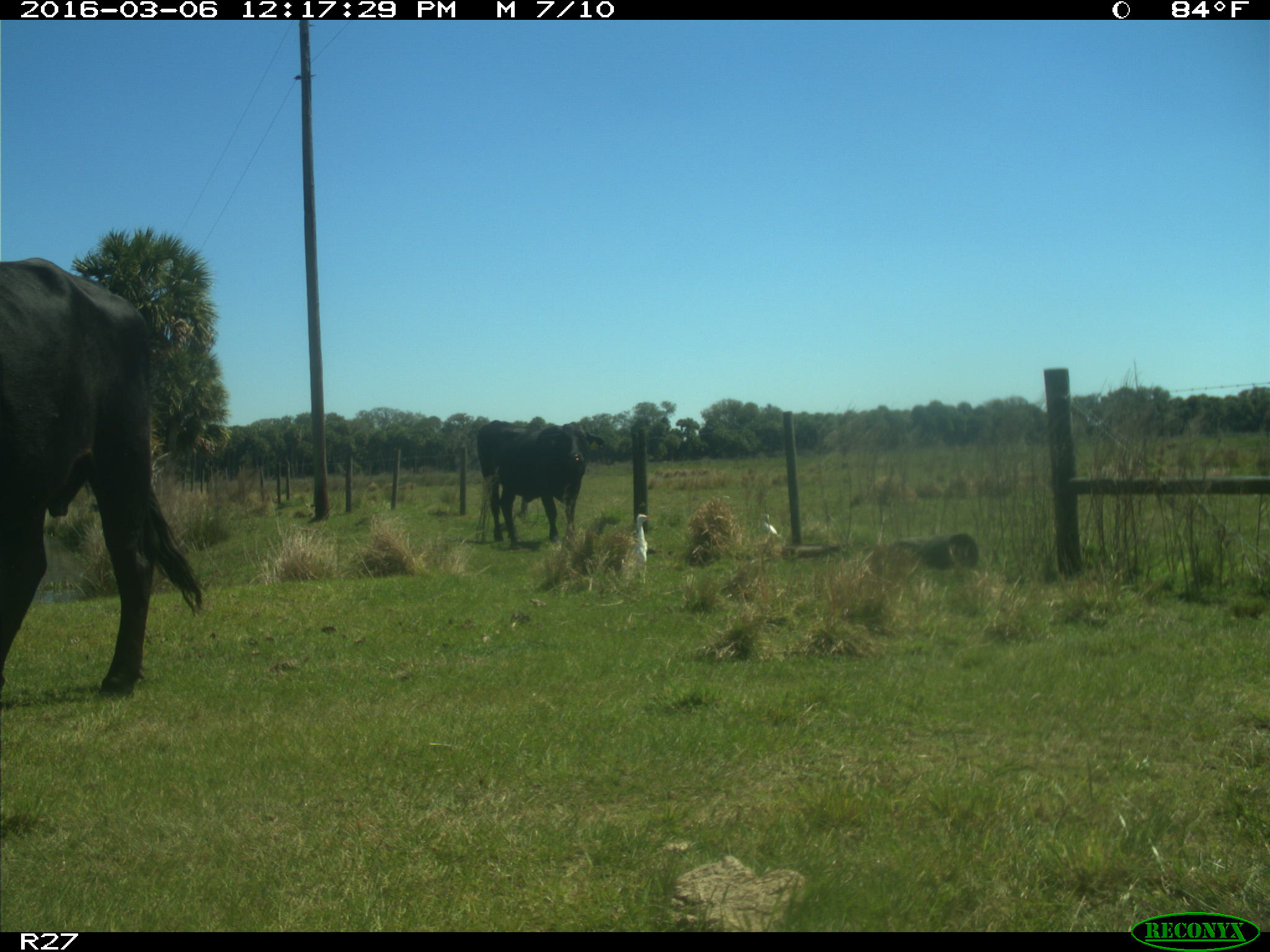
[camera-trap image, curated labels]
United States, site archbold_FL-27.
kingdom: Animalia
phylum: Chordata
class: Mammalia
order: Artiodactyla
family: Bovidae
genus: Bos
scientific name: Bos taurus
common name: domestic cow